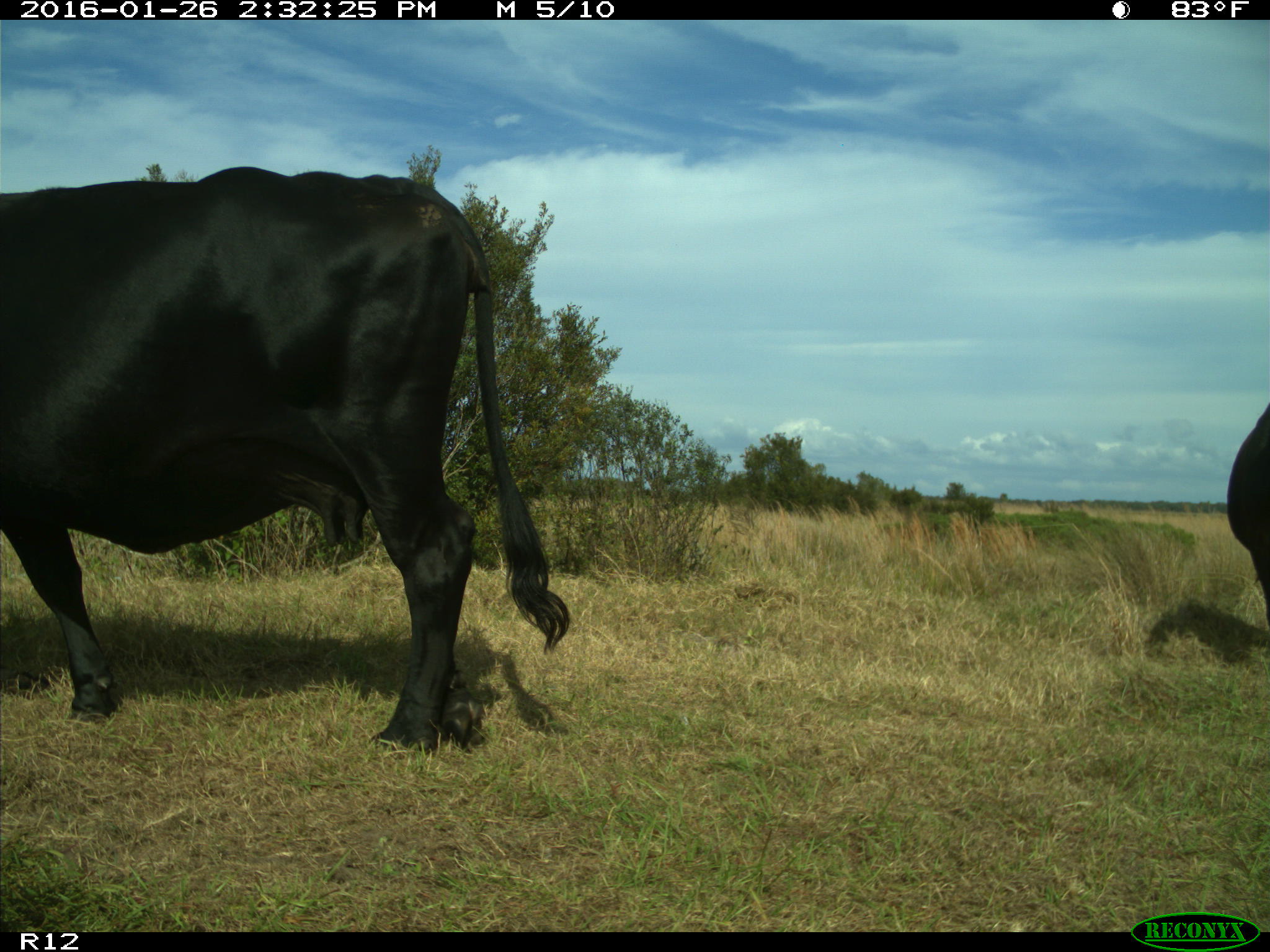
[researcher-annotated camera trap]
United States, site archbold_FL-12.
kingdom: Animalia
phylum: Chordata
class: Mammalia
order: Artiodactyla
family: Bovidae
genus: Bos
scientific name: Bos taurus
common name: domestic cow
Bos taurus (domestic cow).